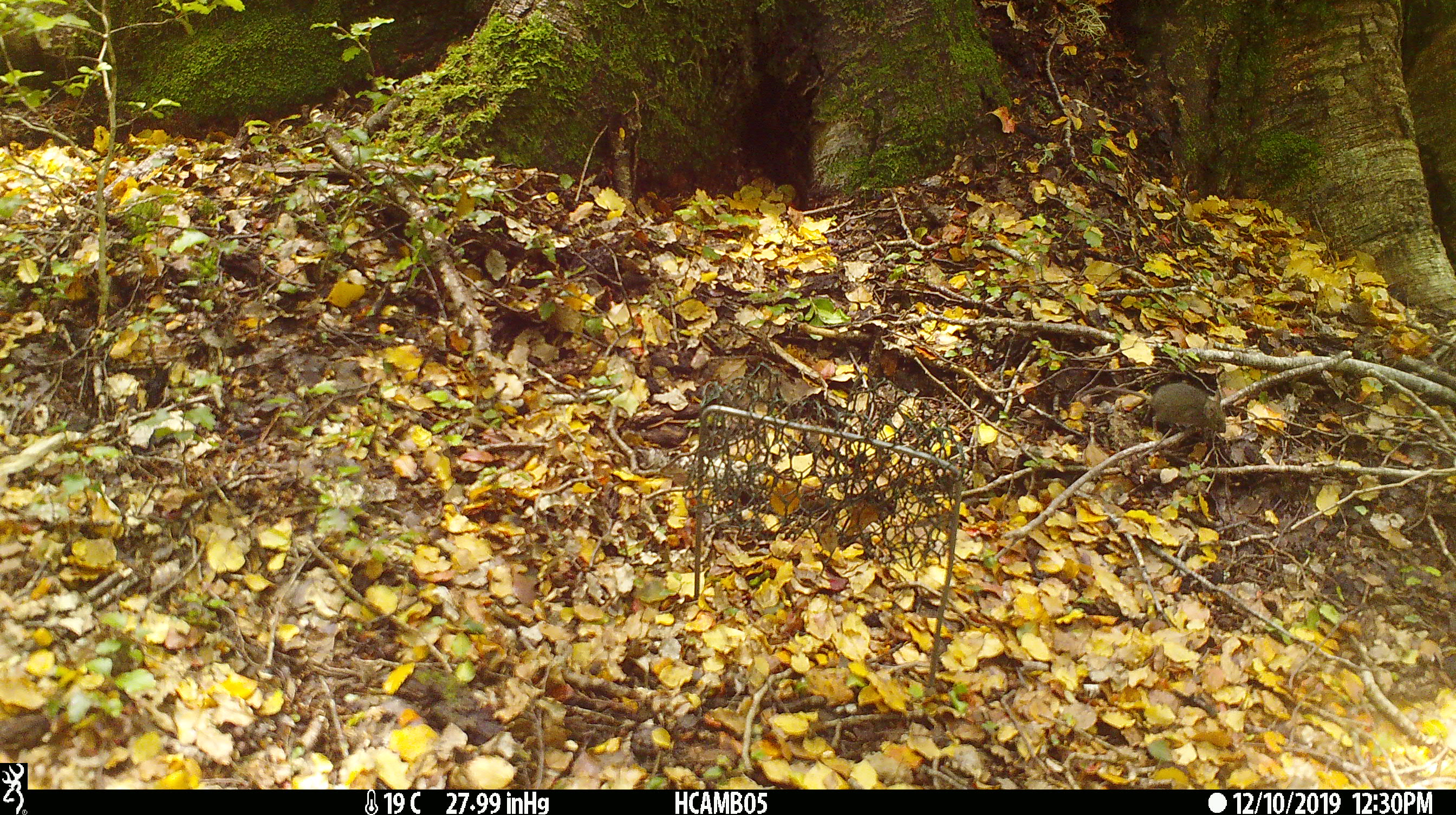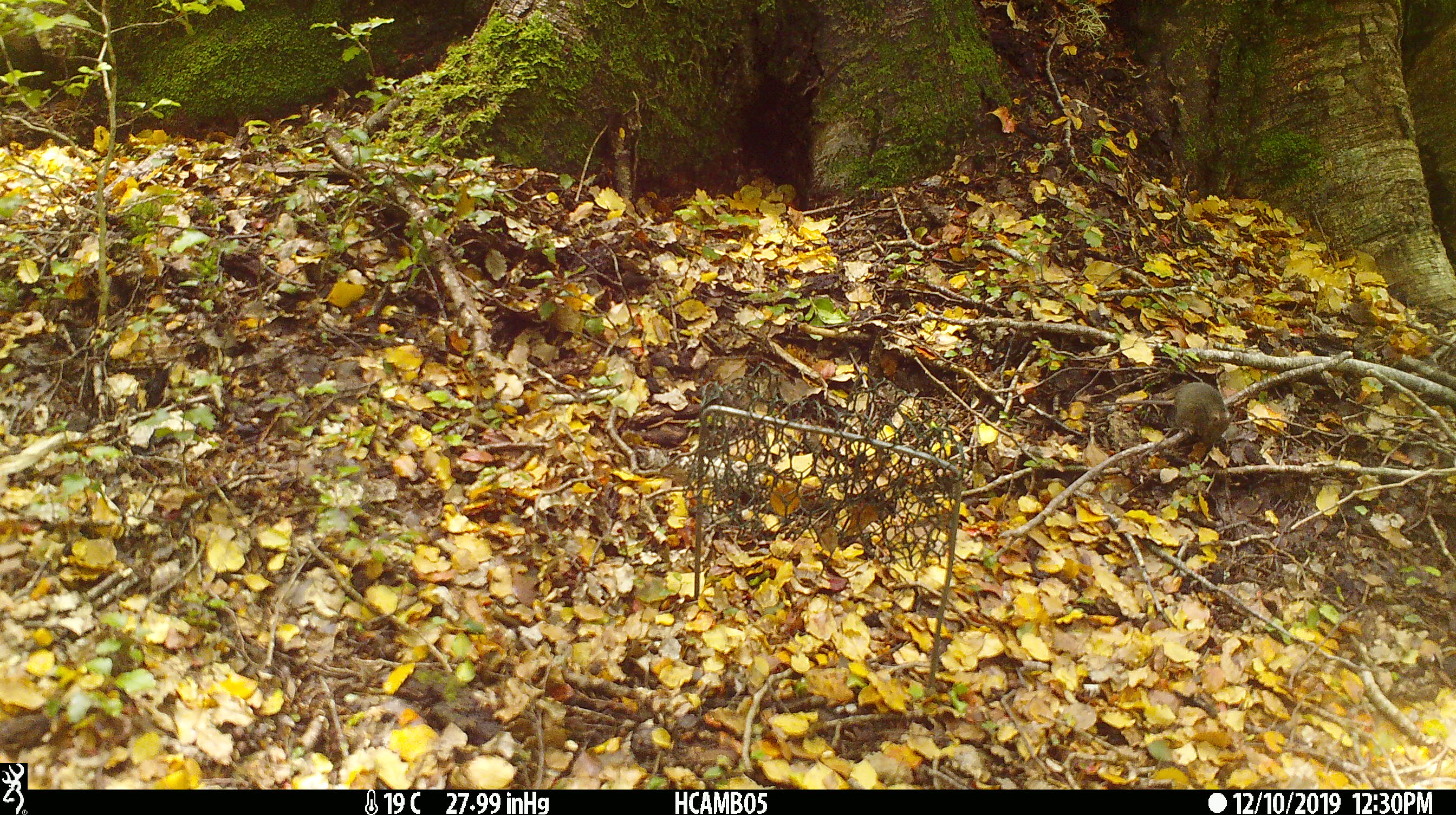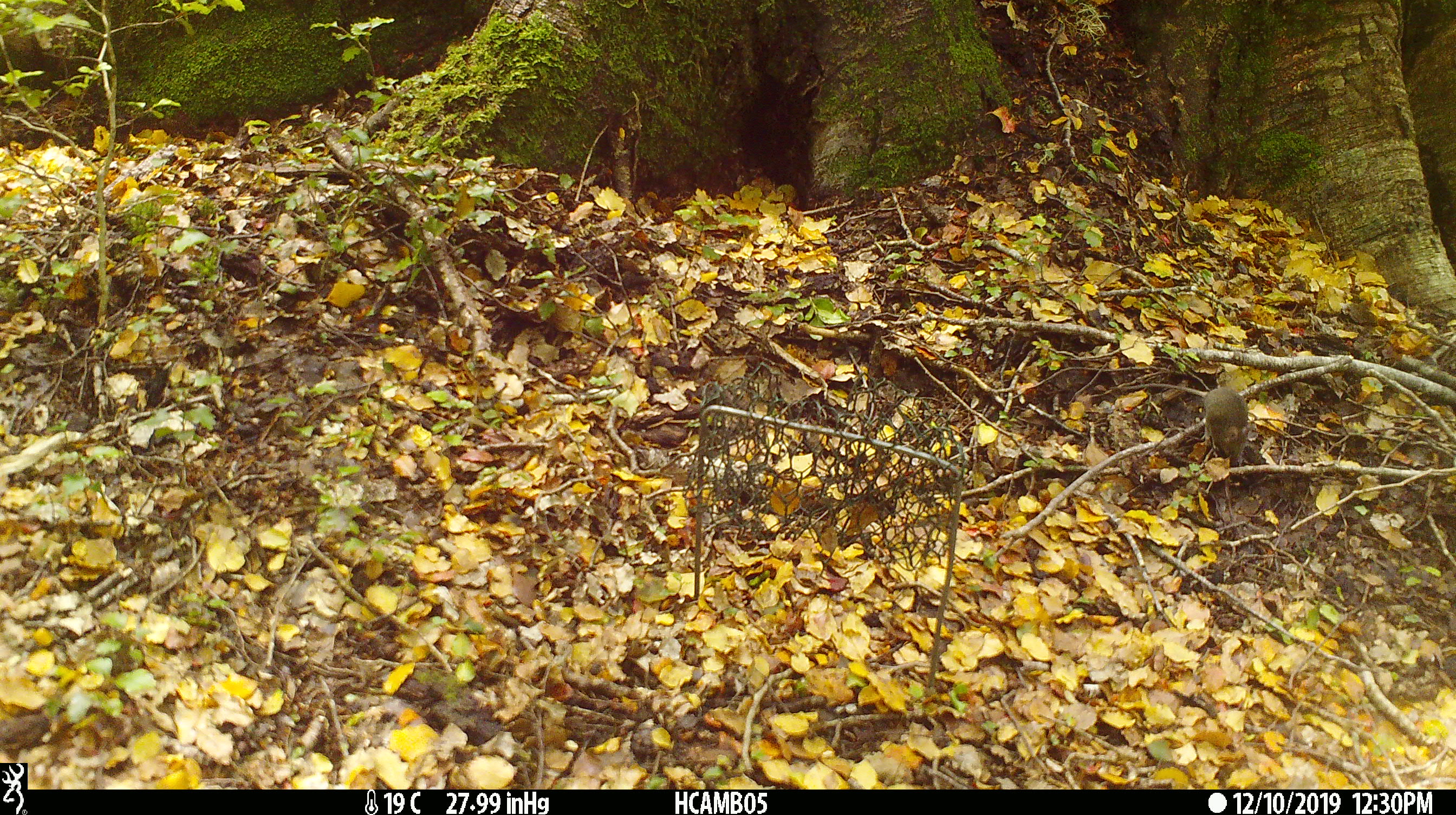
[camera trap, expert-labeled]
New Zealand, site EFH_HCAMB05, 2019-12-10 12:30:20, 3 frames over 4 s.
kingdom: Animalia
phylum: Chordata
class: Mammalia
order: Rodentia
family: Muridae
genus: Mus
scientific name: Mus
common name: mouse